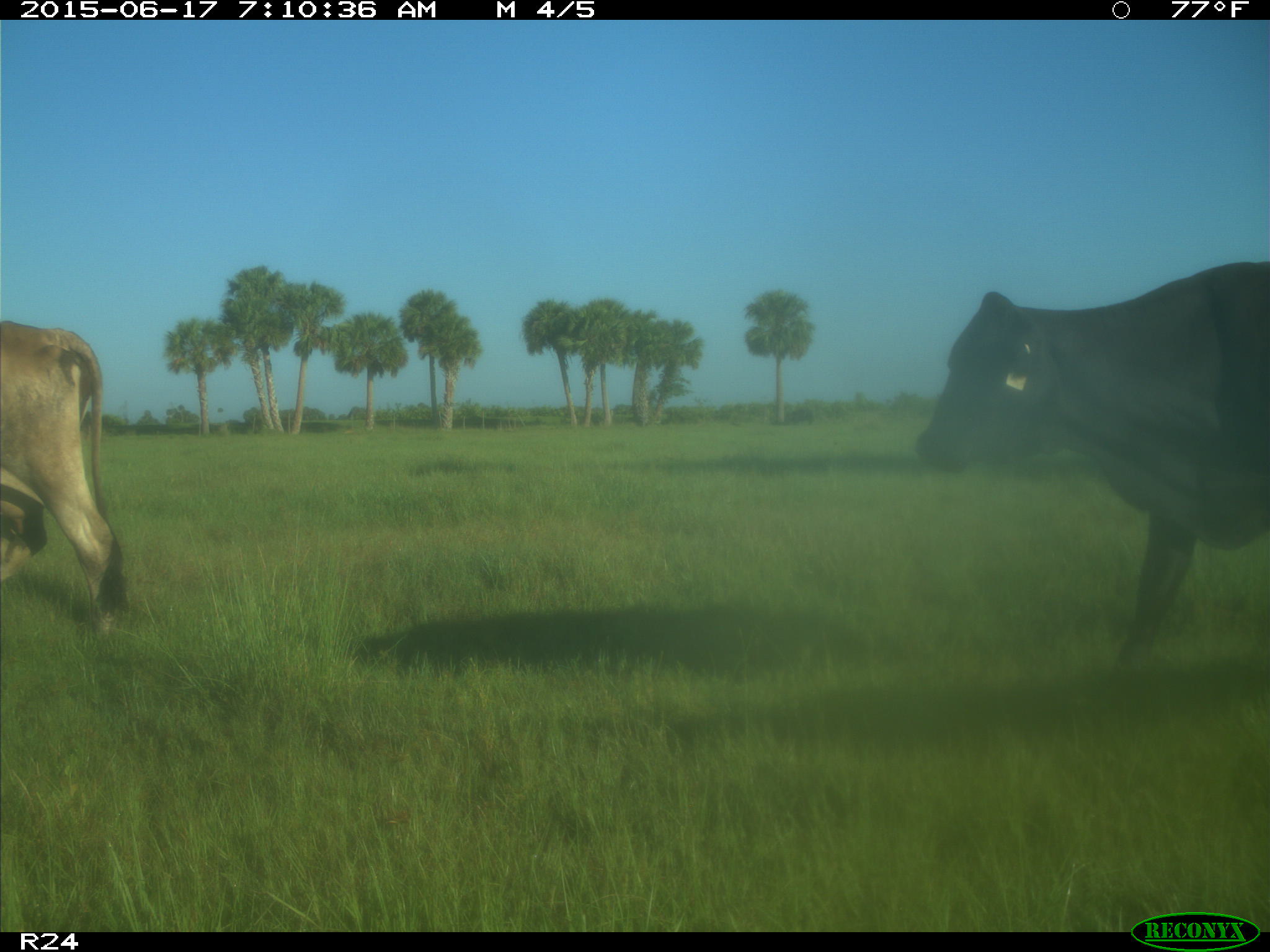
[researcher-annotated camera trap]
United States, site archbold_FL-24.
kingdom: Animalia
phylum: Chordata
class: Mammalia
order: Artiodactyla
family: Bovidae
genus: Bos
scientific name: Bos taurus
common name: domestic cow